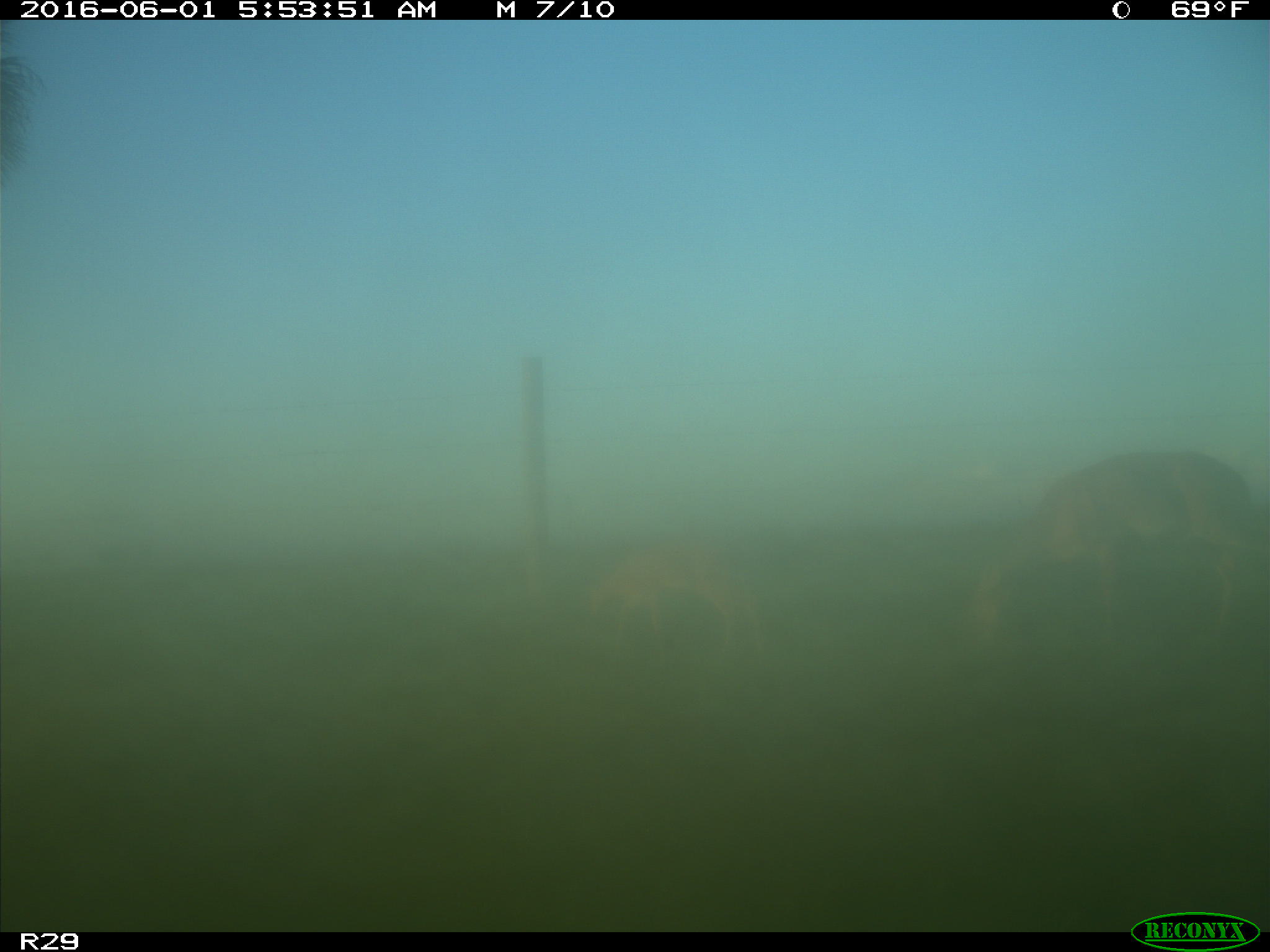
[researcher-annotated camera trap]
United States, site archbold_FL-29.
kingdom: Animalia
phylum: Chordata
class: Mammalia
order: Artiodactyla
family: Cervidae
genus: Odocoileus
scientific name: Odocoileus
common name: deer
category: unidentified deer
Unidentified deer (deer) (Odocoileus).